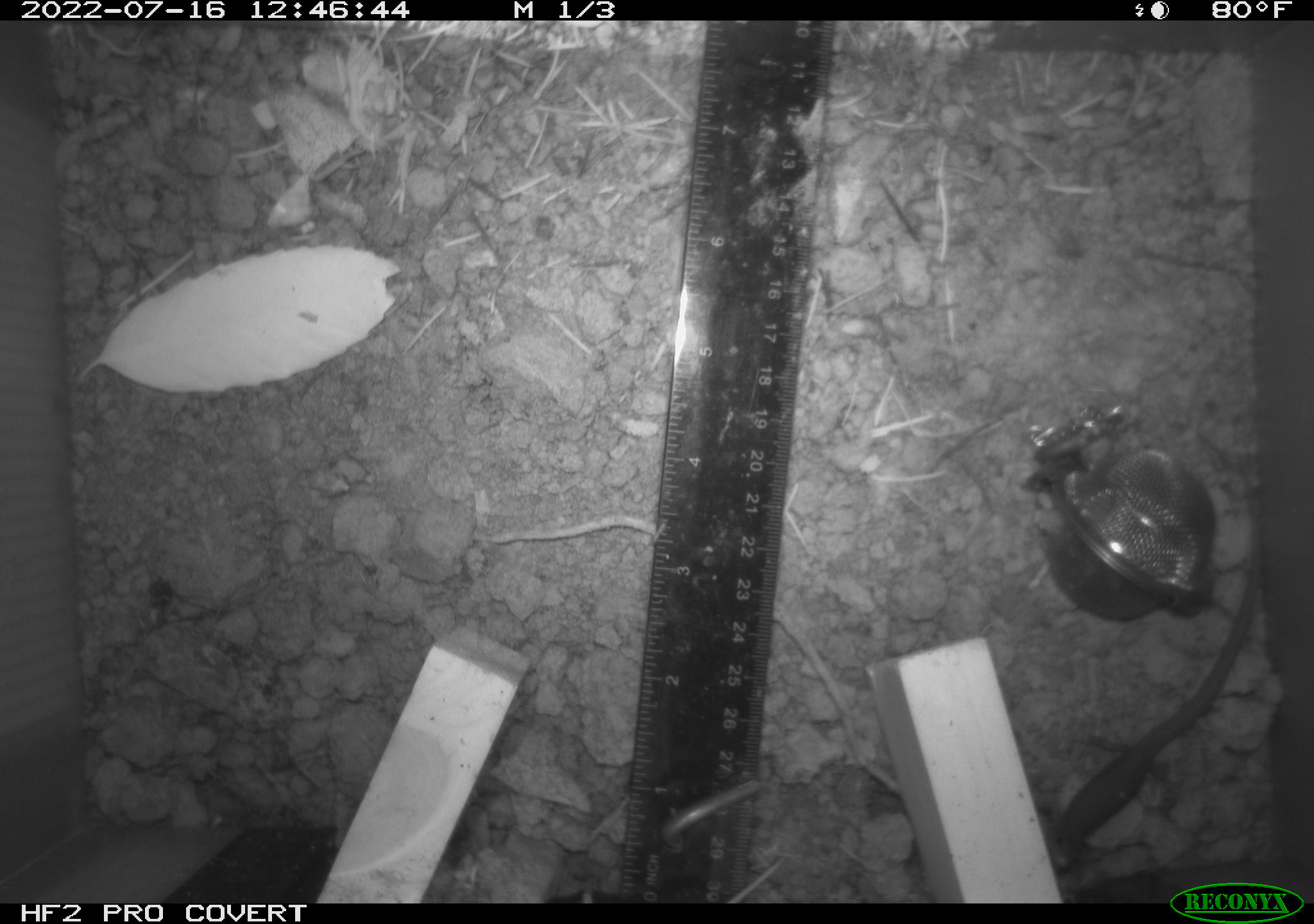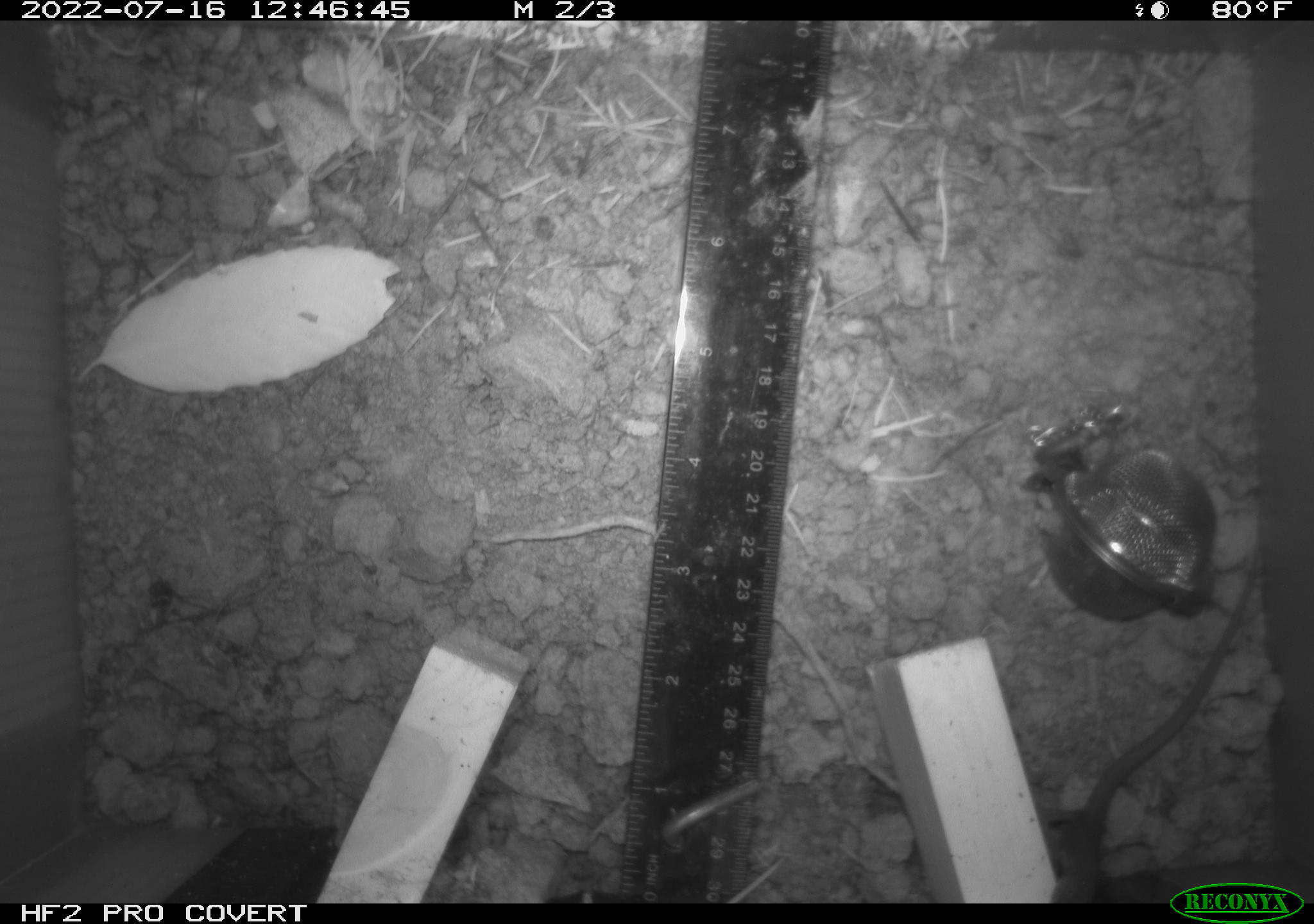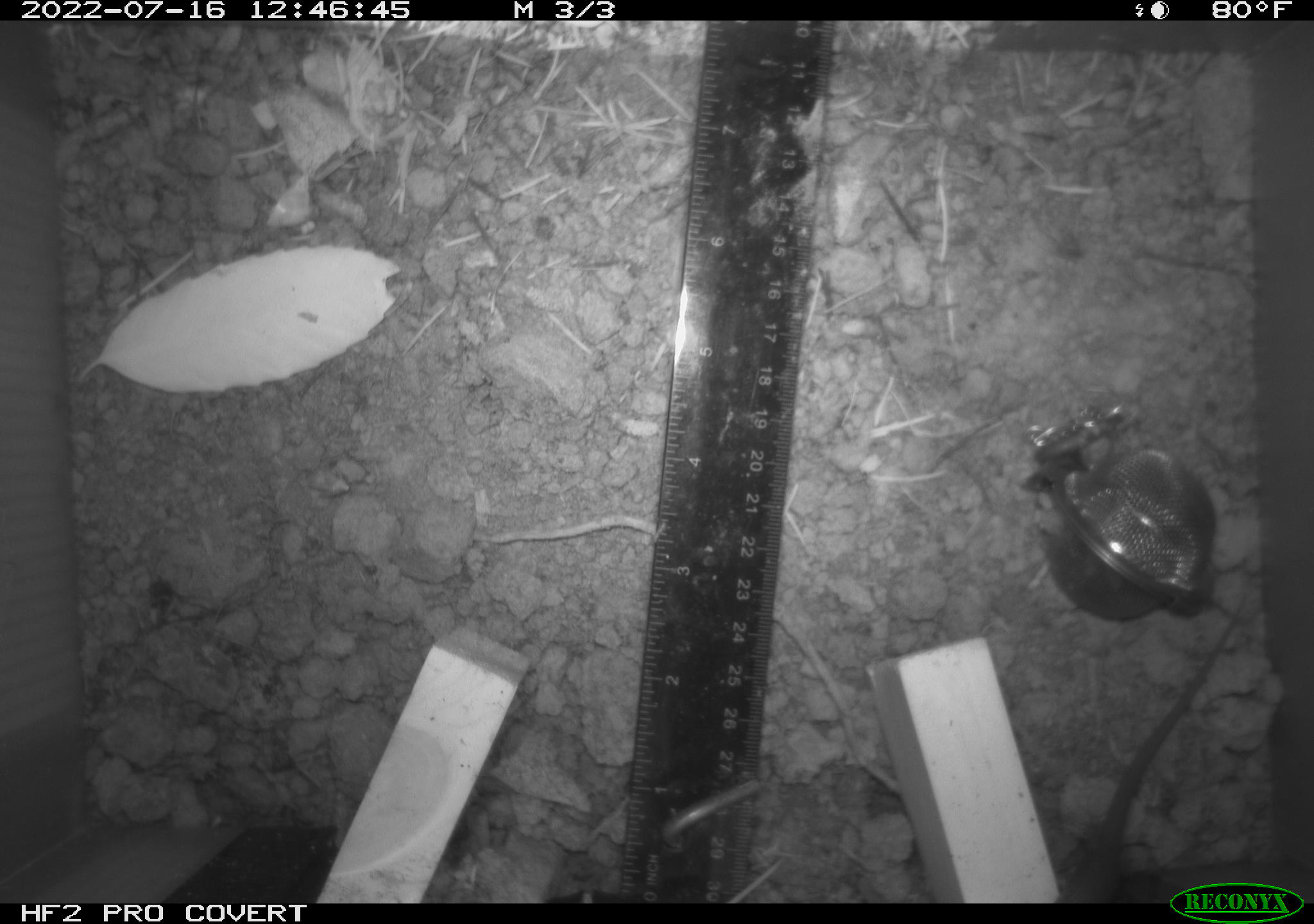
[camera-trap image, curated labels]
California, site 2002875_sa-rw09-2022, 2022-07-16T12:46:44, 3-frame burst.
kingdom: Animalia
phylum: Chordata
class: Reptilia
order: Squamata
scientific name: Squamata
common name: lizards and snakes